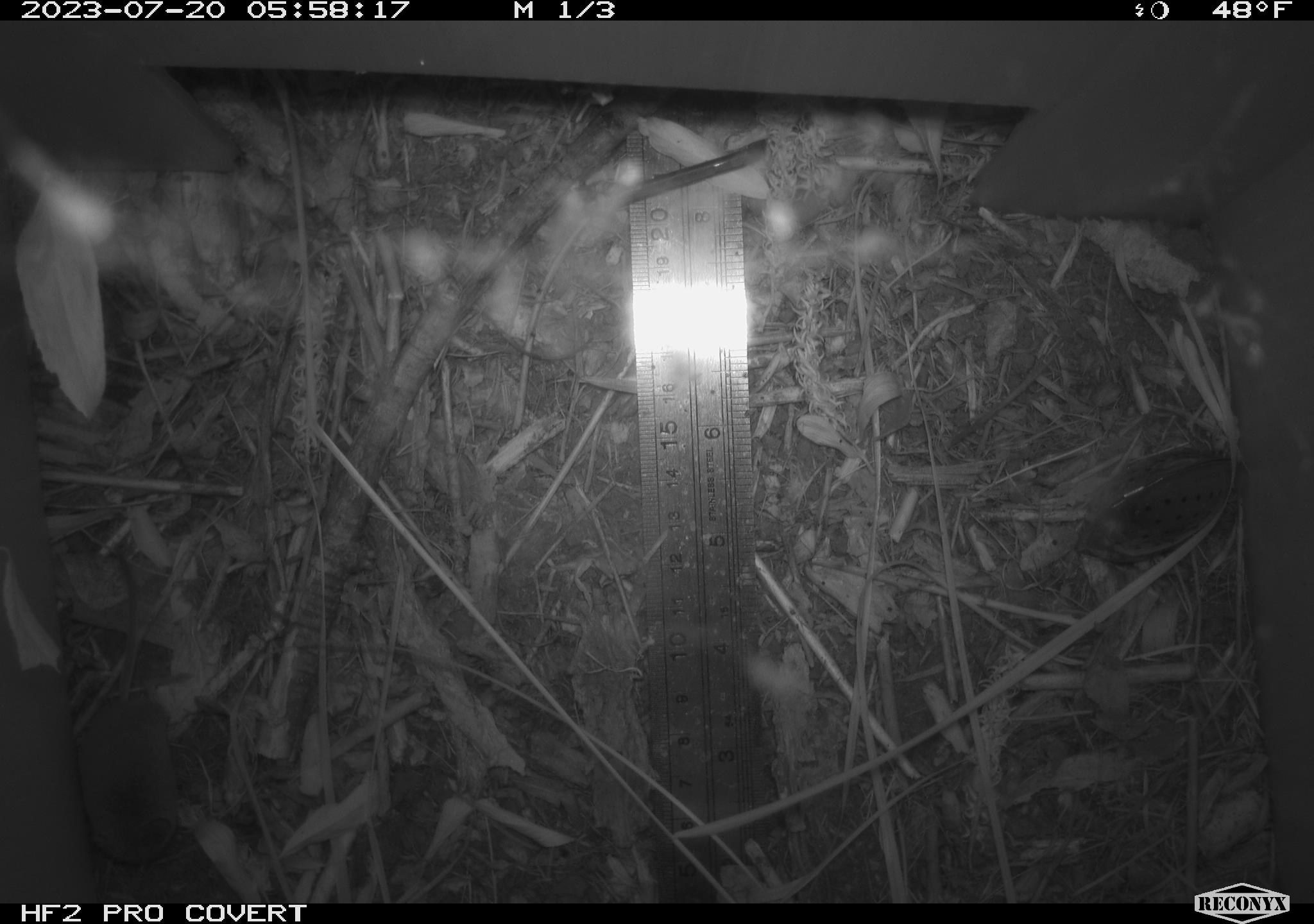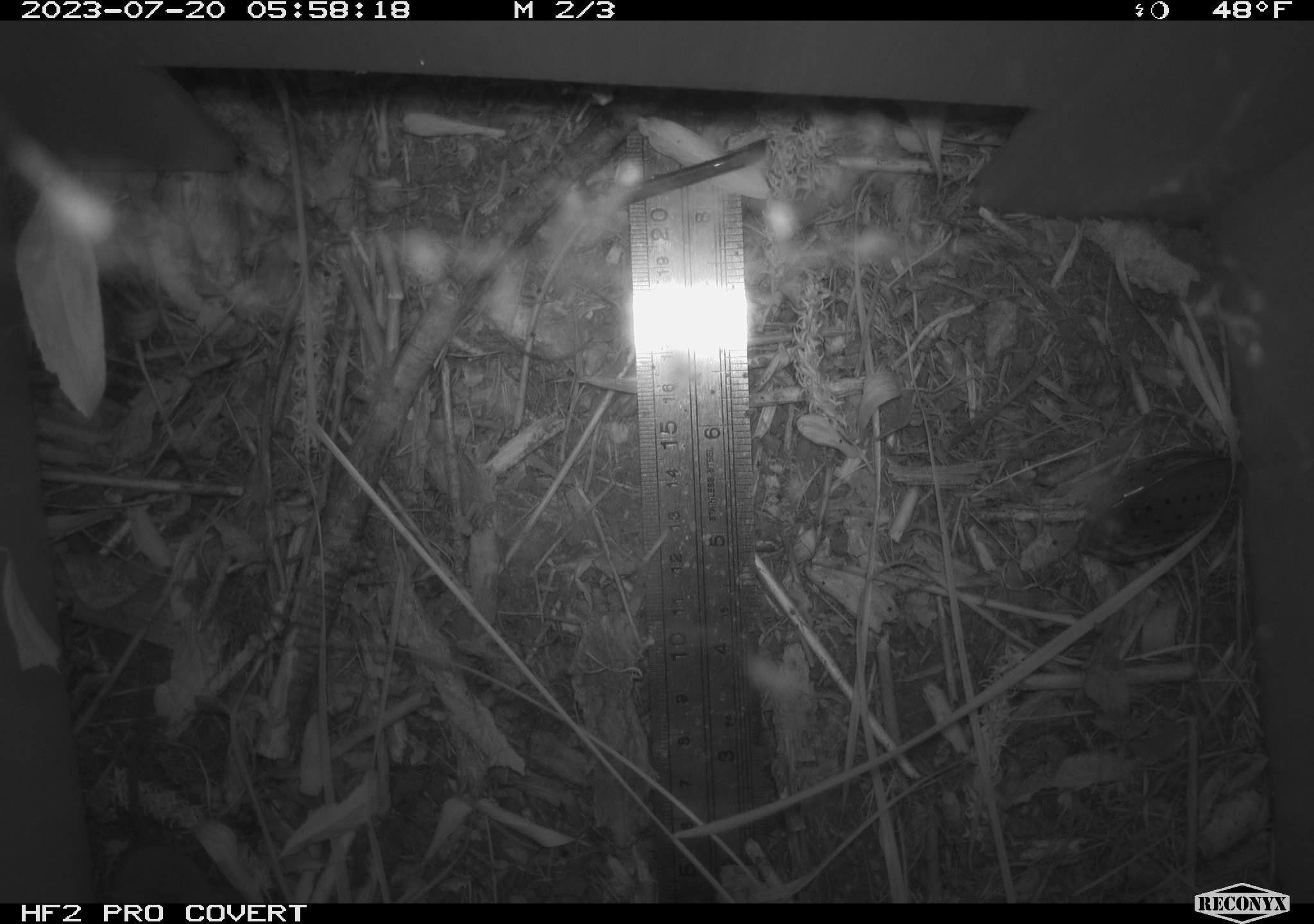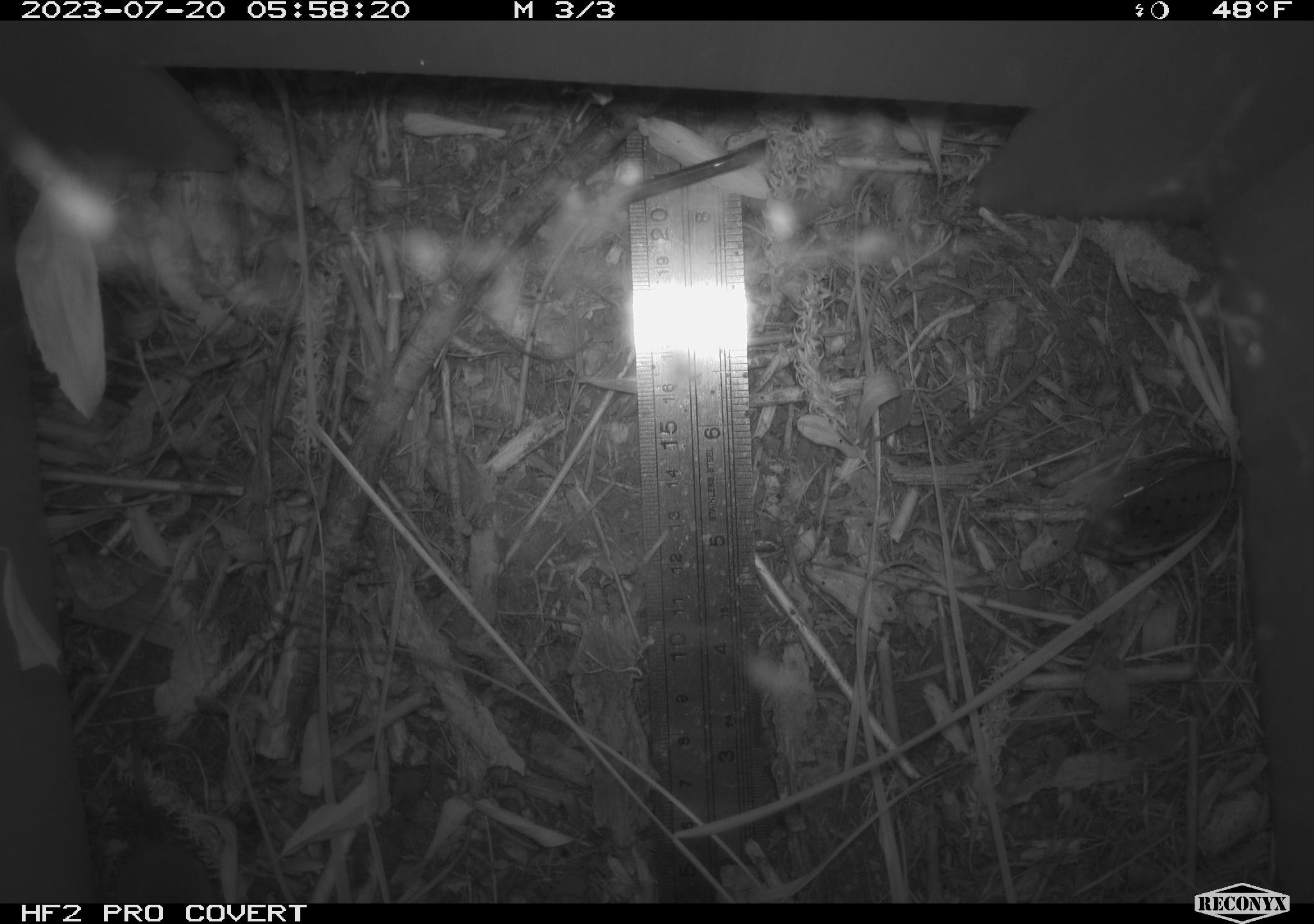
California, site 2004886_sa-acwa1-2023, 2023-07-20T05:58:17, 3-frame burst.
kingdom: Animalia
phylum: Chordata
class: Mammalia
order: Eulipotyphla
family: Soricidae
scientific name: Soricidae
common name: shrews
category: soricidae family